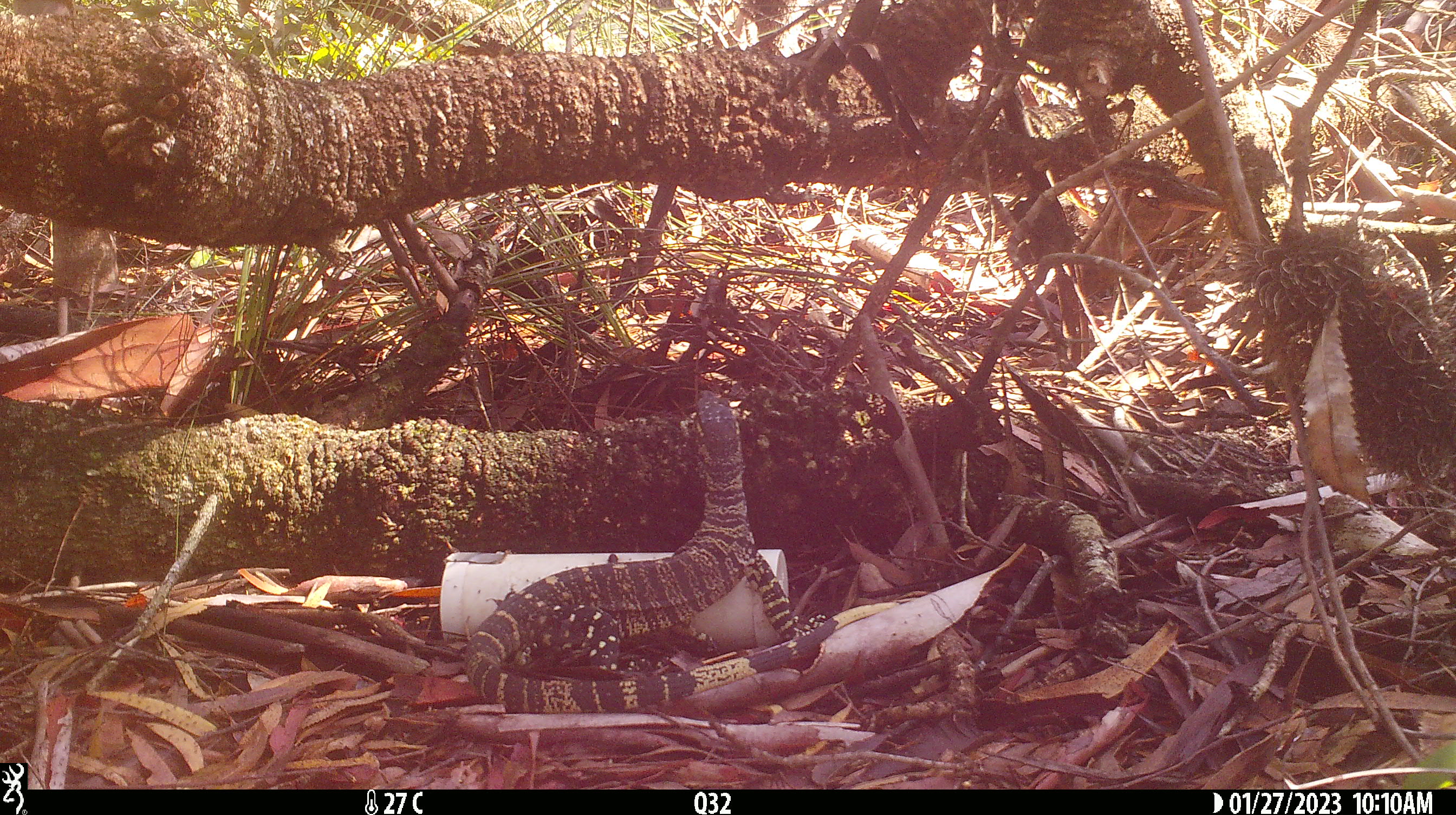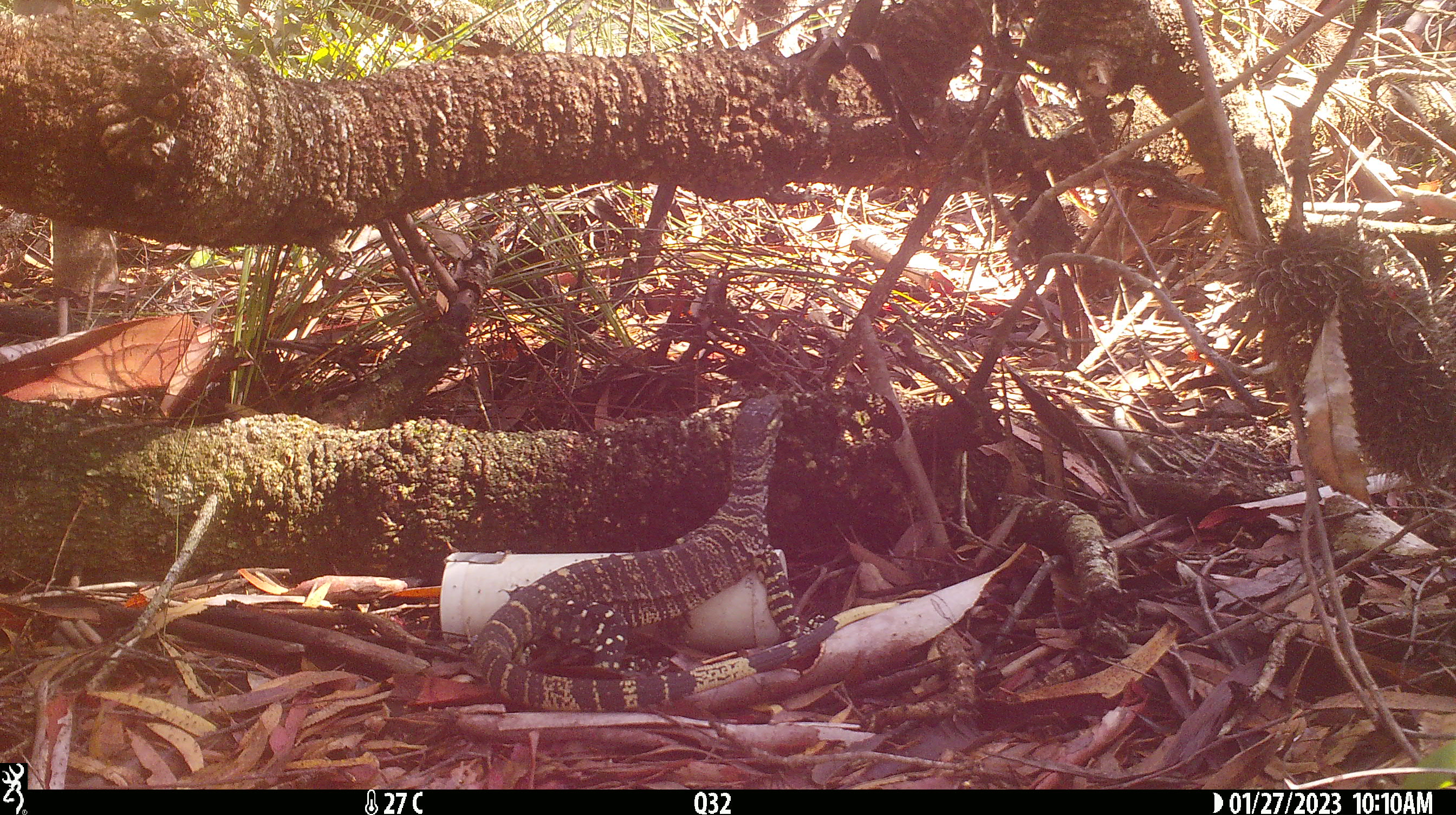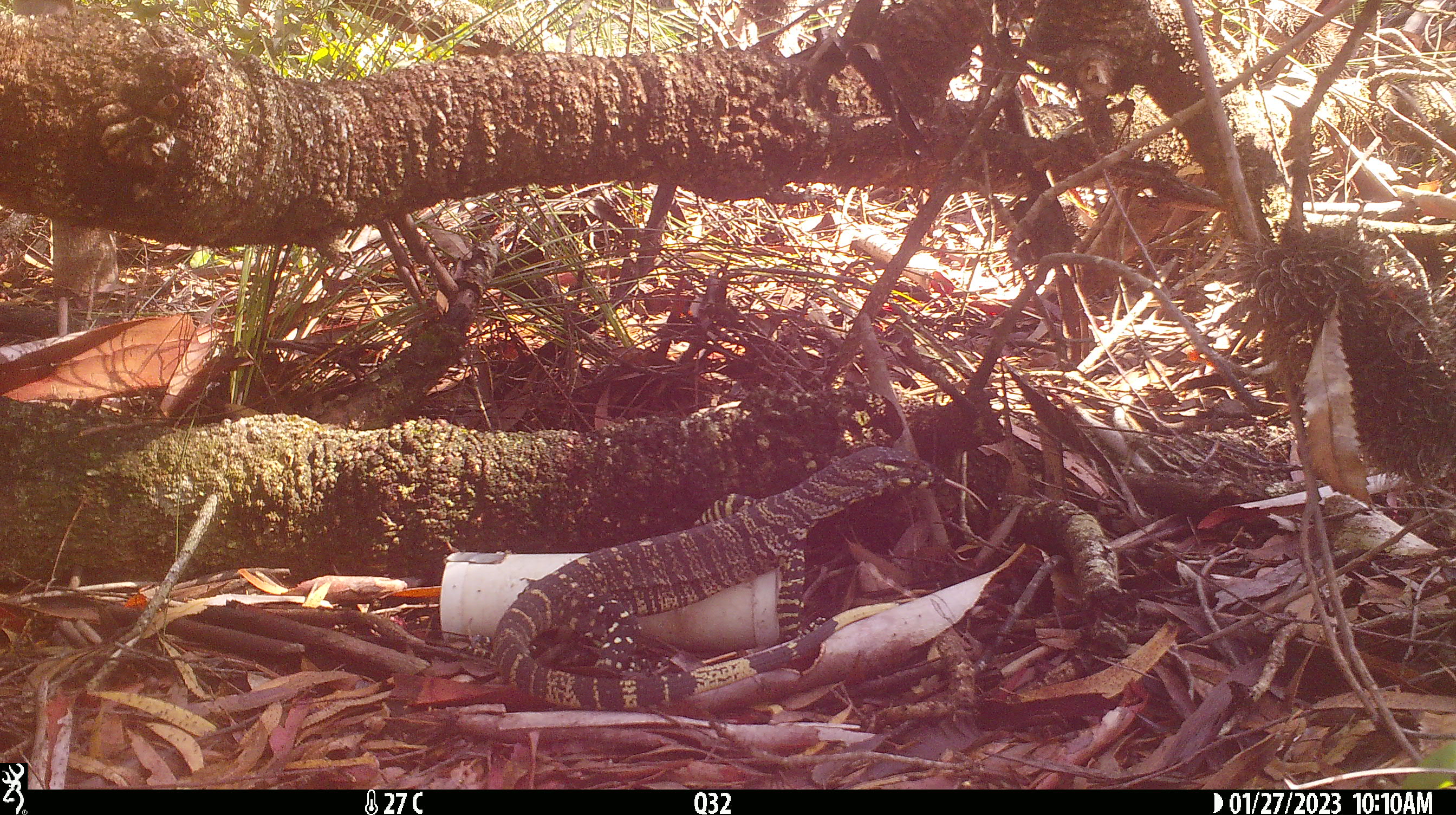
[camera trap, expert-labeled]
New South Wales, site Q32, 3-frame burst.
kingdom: Animalia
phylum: Chordata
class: Reptilia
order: Squamata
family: Varanidae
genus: Varanus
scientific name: Varanus varius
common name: lace monitor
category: goanna